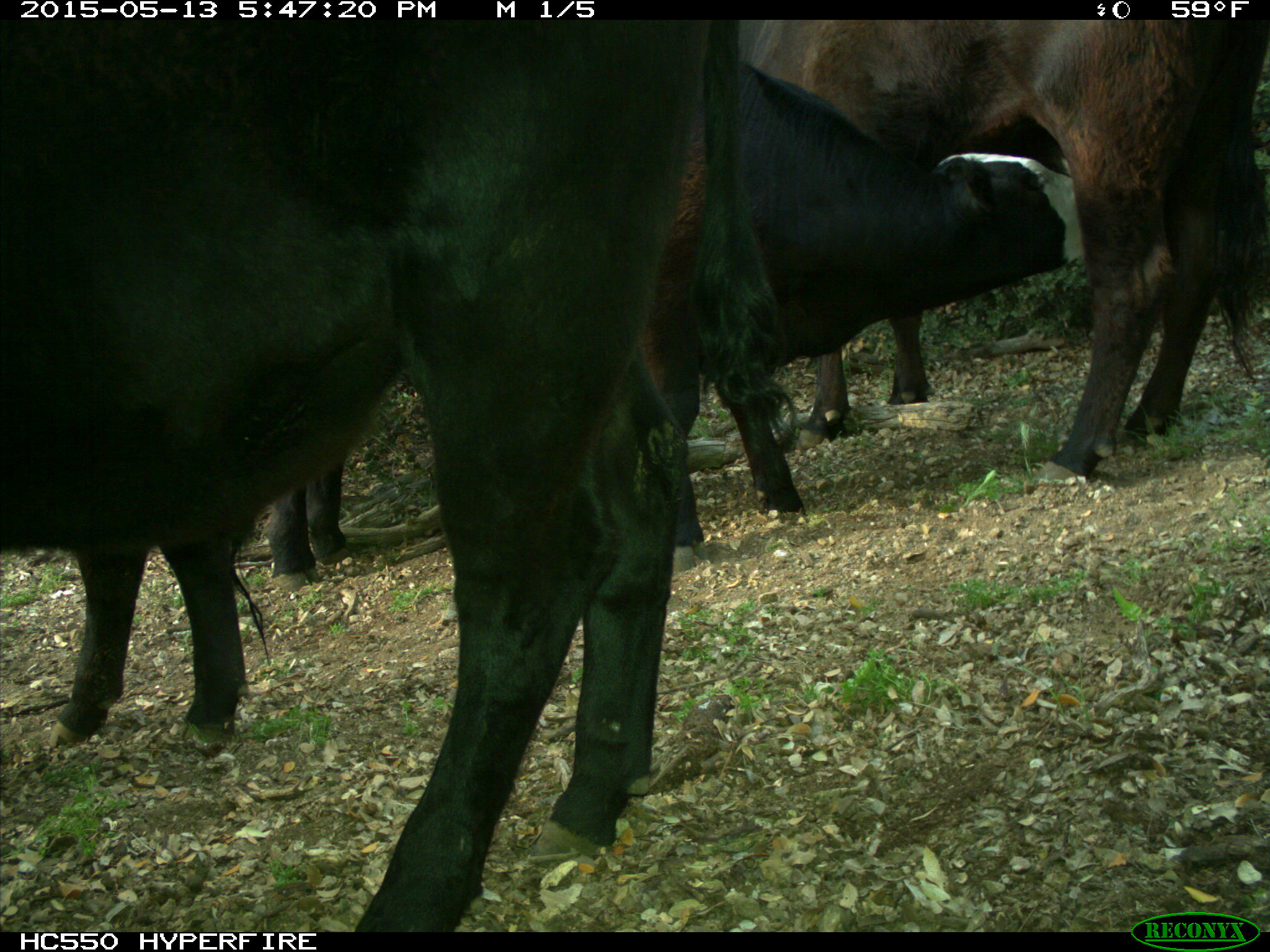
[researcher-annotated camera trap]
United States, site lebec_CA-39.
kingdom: Animalia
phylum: Chordata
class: Mammalia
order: Artiodactyla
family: Bovidae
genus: Bos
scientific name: Bos taurus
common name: domestic cow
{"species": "Bos taurus (domestic cow)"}